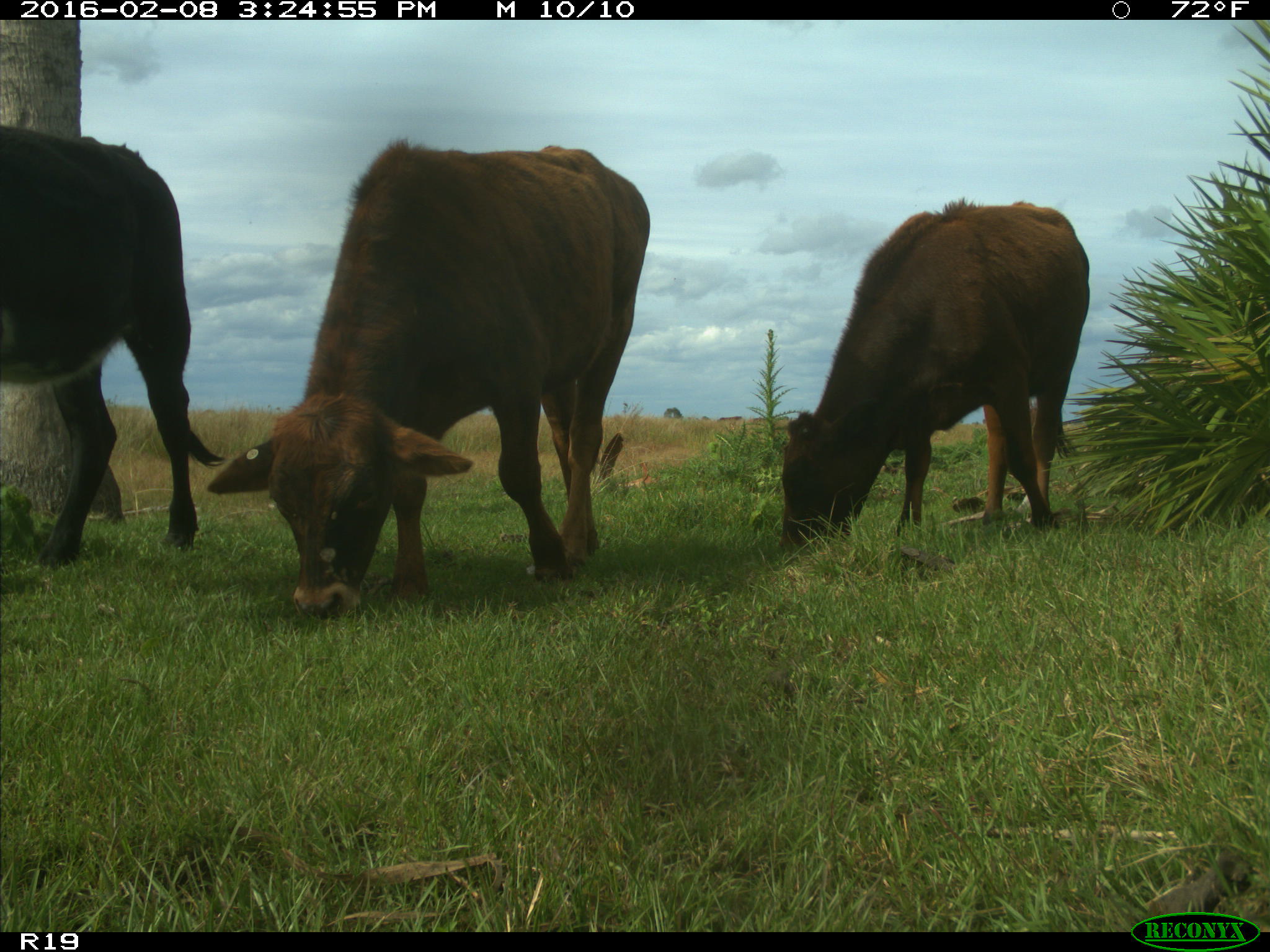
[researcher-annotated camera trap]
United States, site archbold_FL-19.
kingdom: Animalia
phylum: Chordata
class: Mammalia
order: Artiodactyla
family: Bovidae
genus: Bos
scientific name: Bos taurus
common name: domestic cow